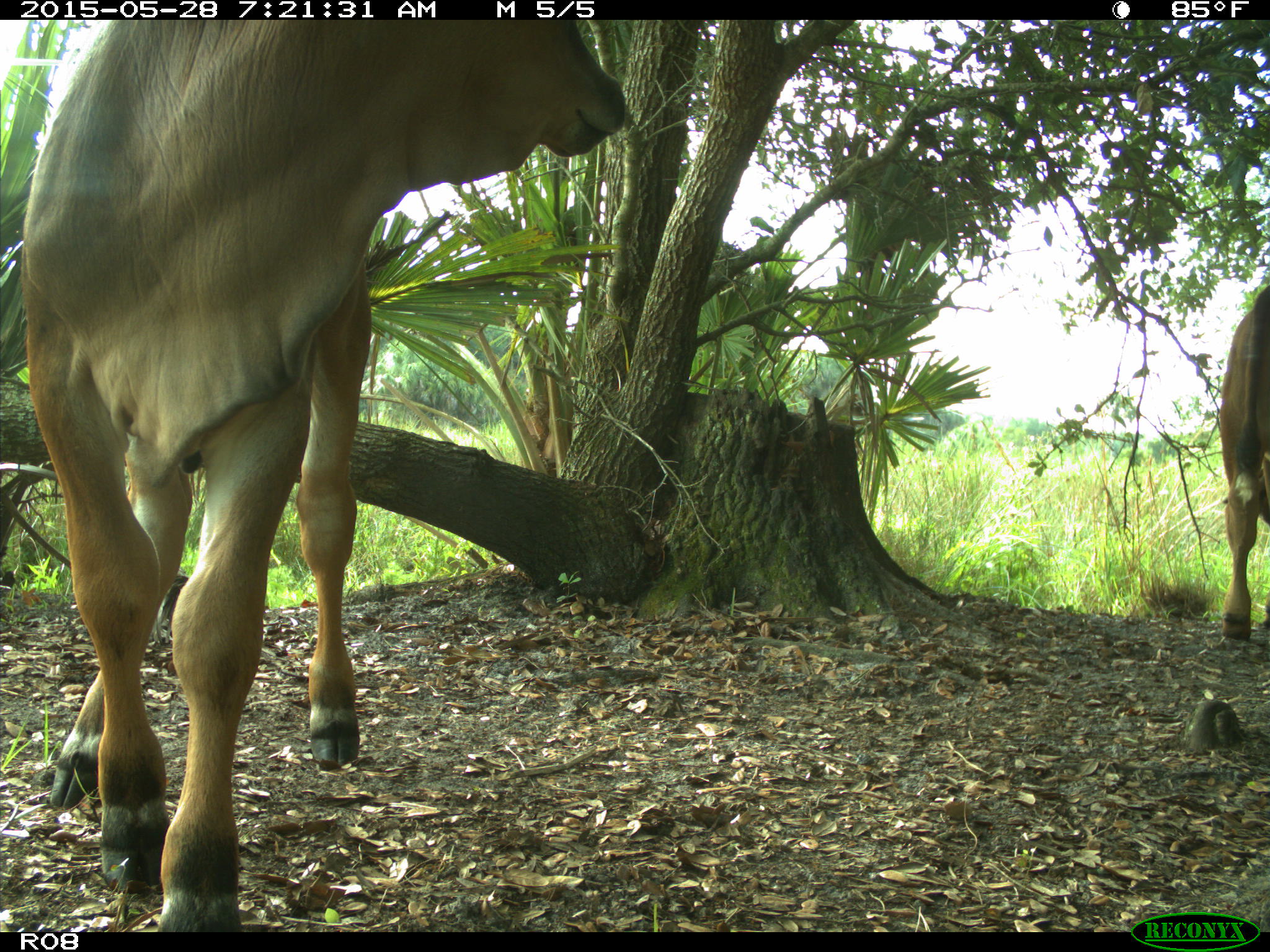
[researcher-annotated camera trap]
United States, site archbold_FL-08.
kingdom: Animalia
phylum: Chordata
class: Mammalia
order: Artiodactyla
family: Bovidae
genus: Bos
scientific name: Bos taurus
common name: domestic cow